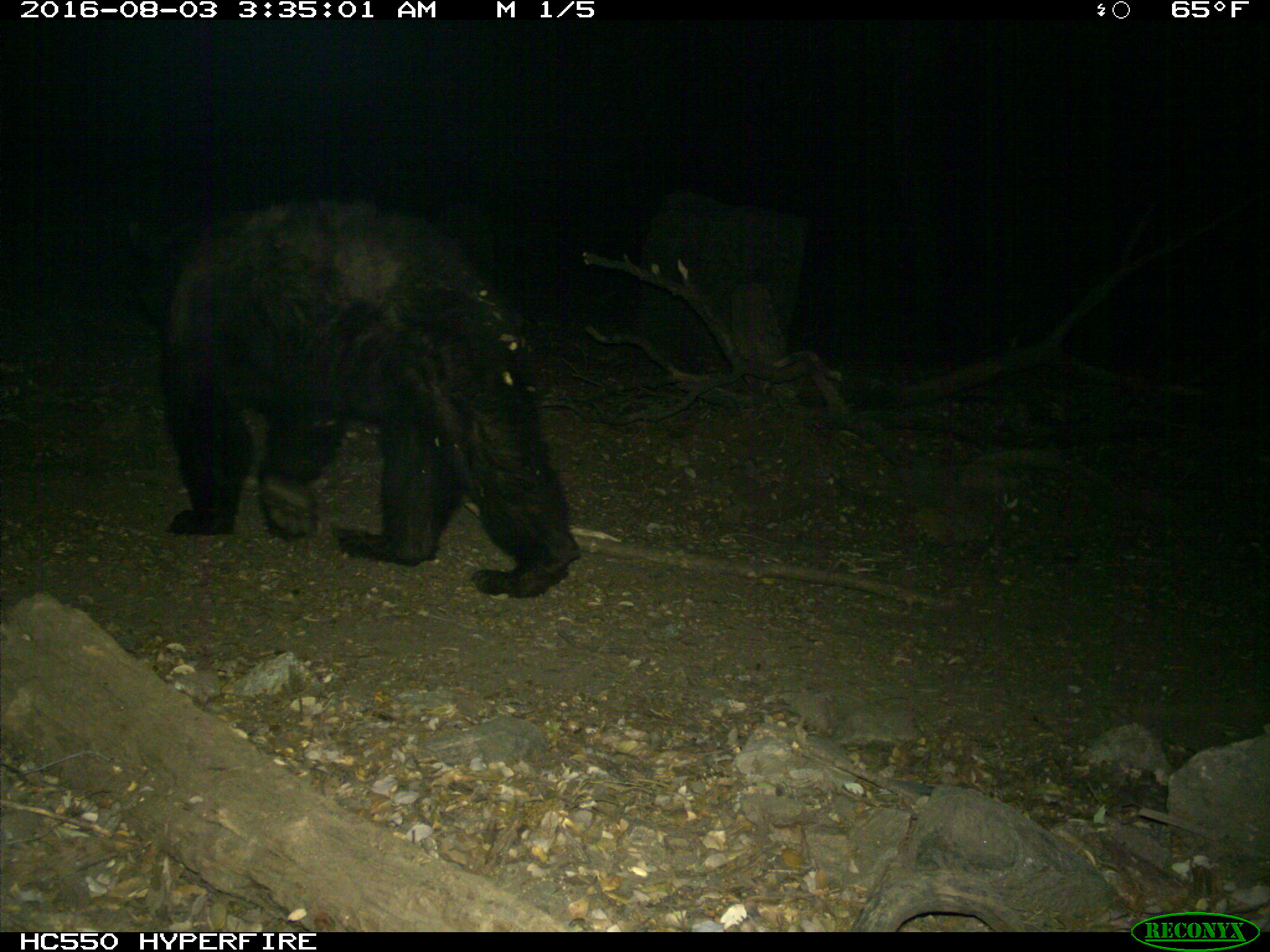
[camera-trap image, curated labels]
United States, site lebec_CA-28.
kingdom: Animalia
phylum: Chordata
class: Mammalia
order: Carnivora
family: Ursidae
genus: Ursus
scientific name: Ursus americanus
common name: american black bear